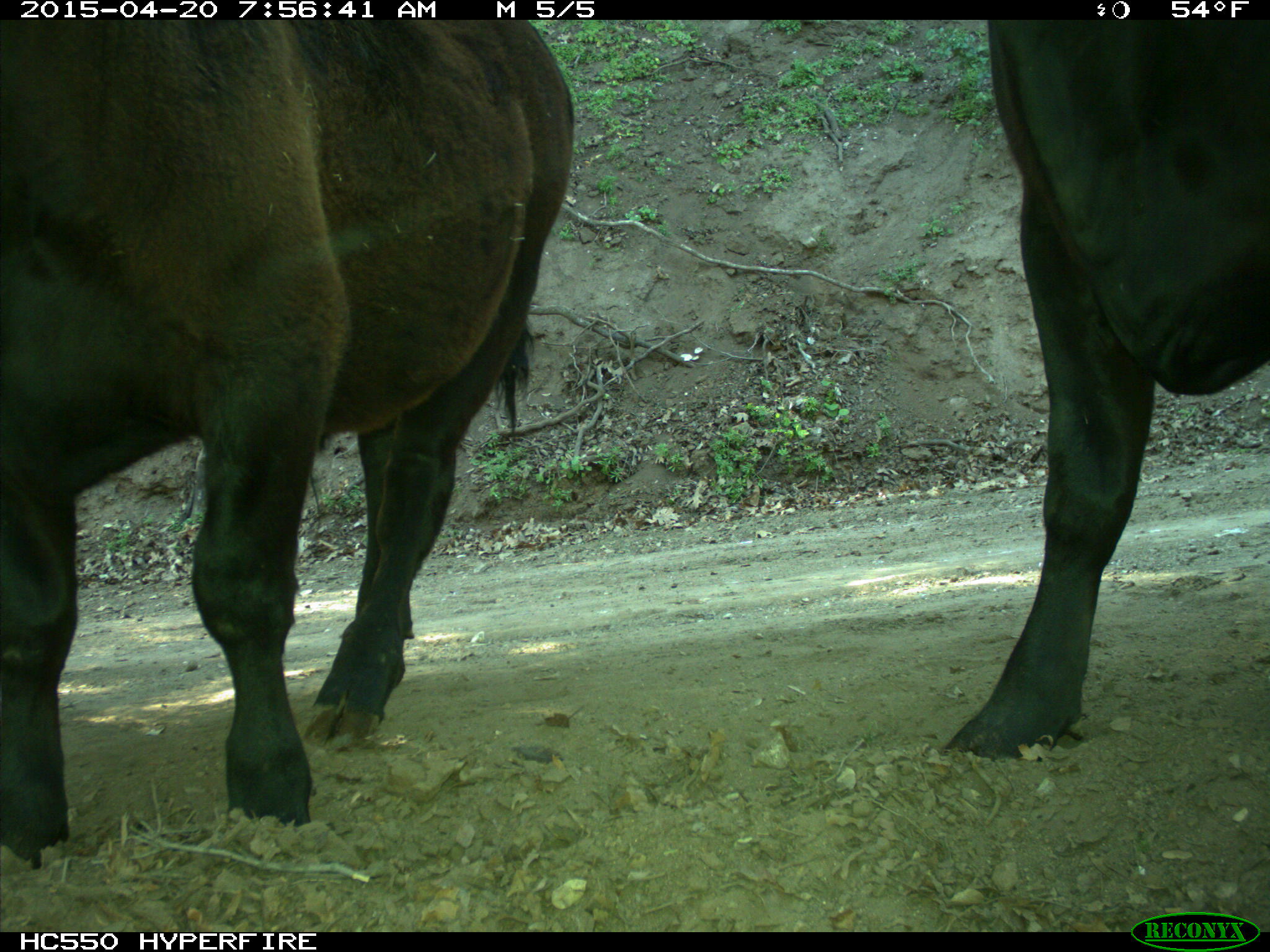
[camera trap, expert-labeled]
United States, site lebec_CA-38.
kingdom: Animalia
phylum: Chordata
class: Mammalia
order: Artiodactyla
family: Bovidae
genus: Bos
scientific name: Bos taurus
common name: domestic cow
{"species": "Bos taurus (domestic cow)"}